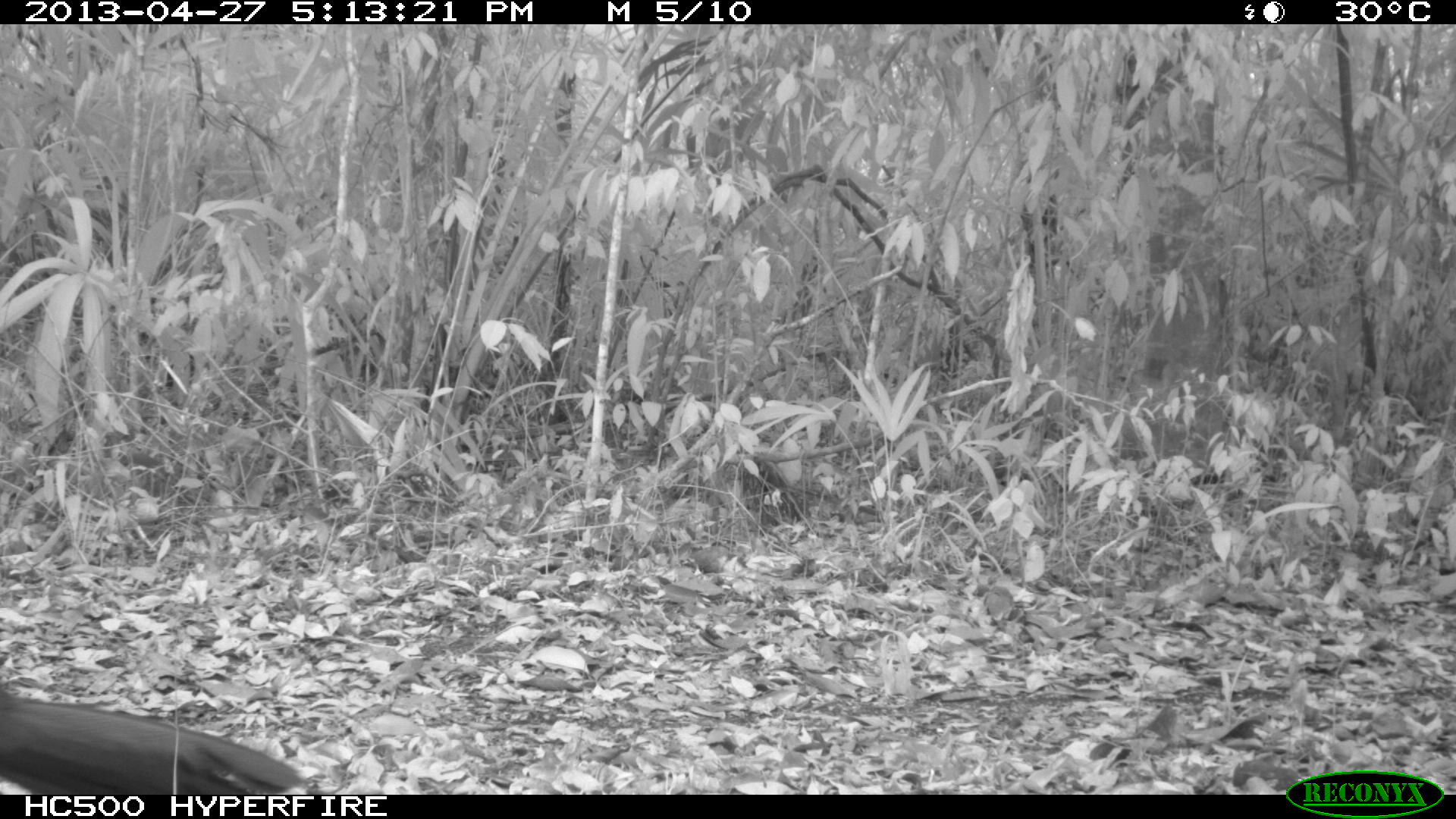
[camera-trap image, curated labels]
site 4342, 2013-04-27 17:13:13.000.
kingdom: Animalia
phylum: Chordata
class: Aves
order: Galliformes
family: Cracidae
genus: Crax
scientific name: Crax rubra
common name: great curassow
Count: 1.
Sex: female.